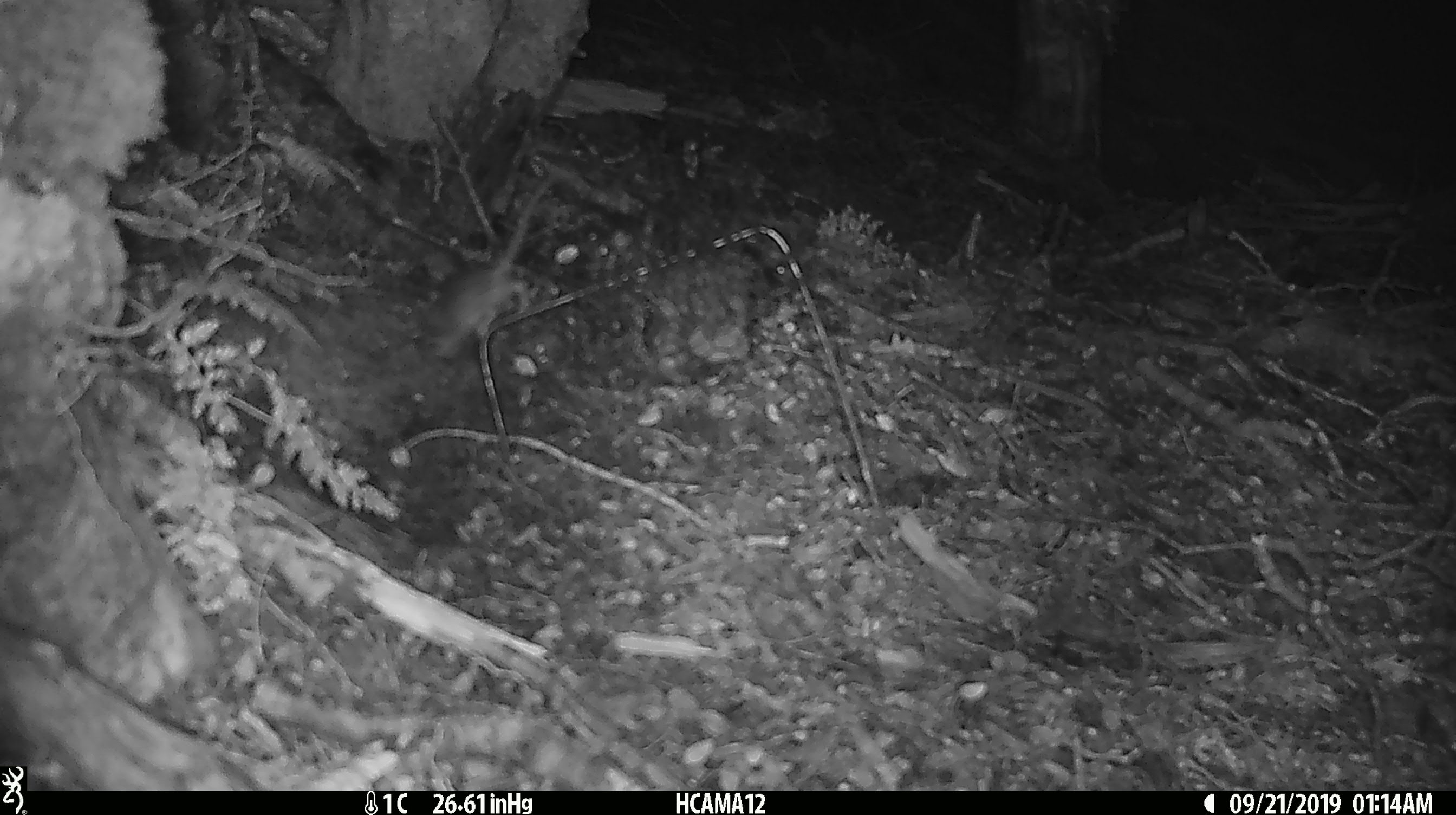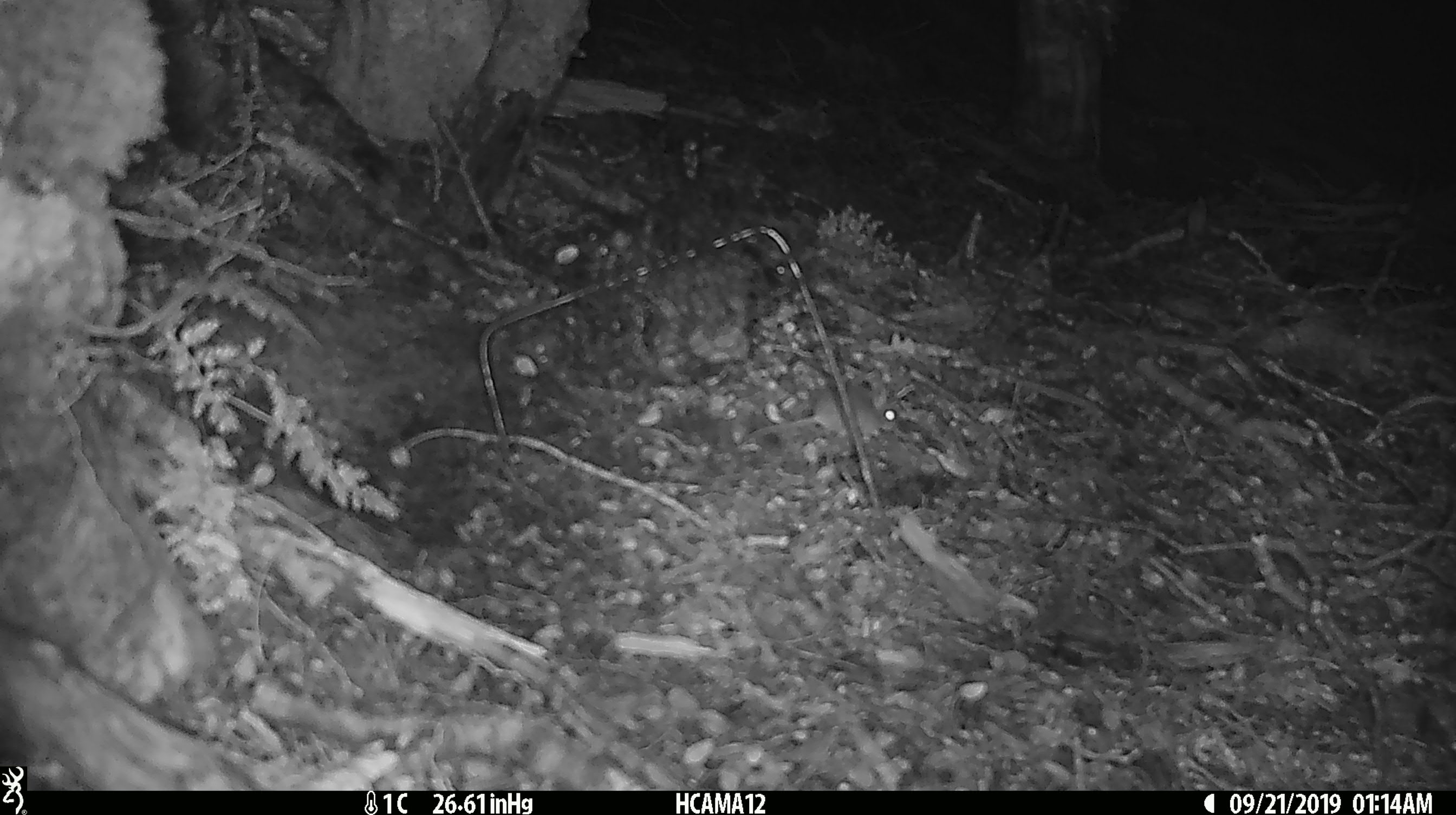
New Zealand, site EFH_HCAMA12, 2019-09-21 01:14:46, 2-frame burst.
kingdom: Animalia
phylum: Chordata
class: Mammalia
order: Rodentia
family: Muridae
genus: Mus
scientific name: Mus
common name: mouse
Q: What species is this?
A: Mouse (Mus).